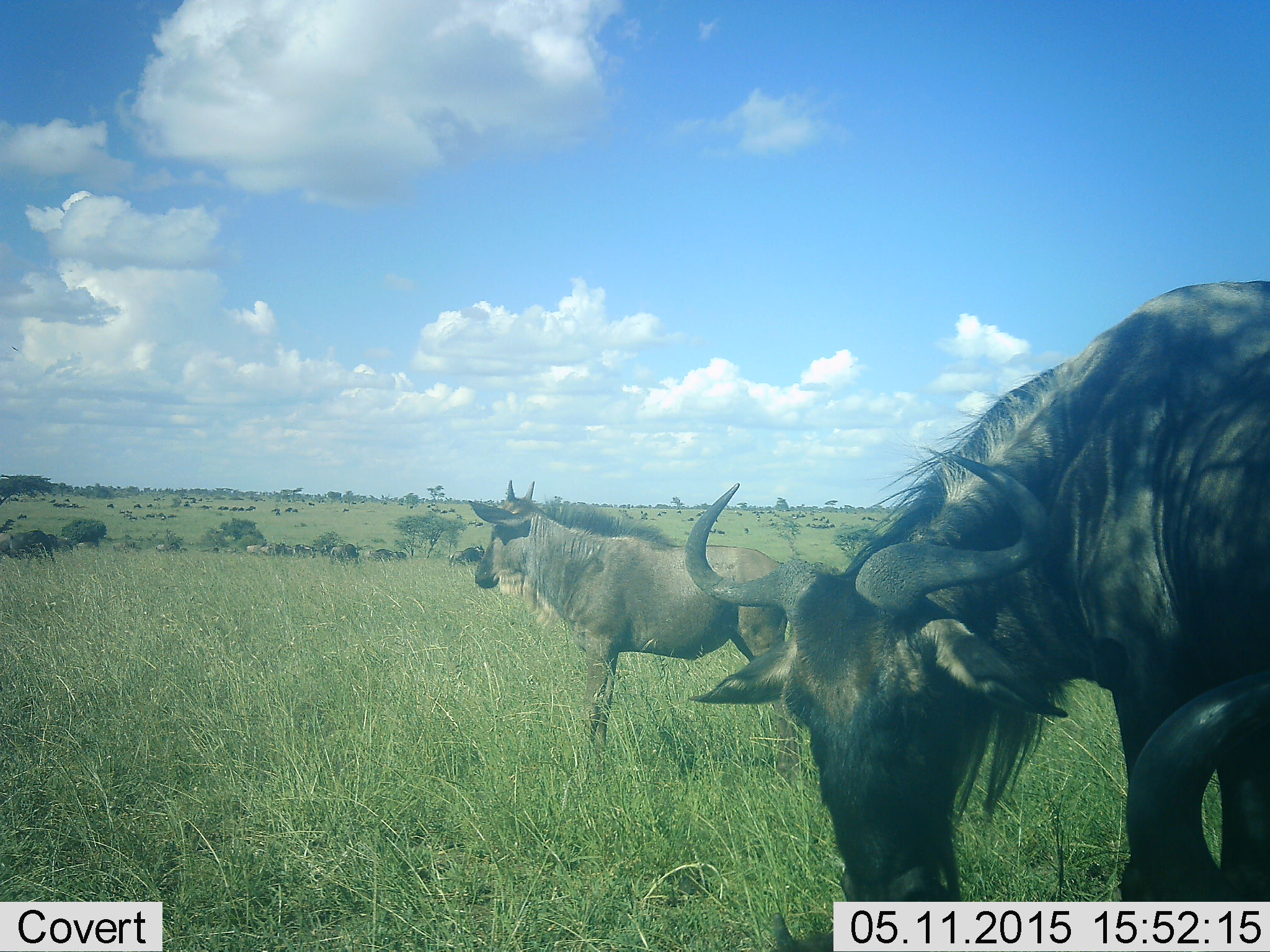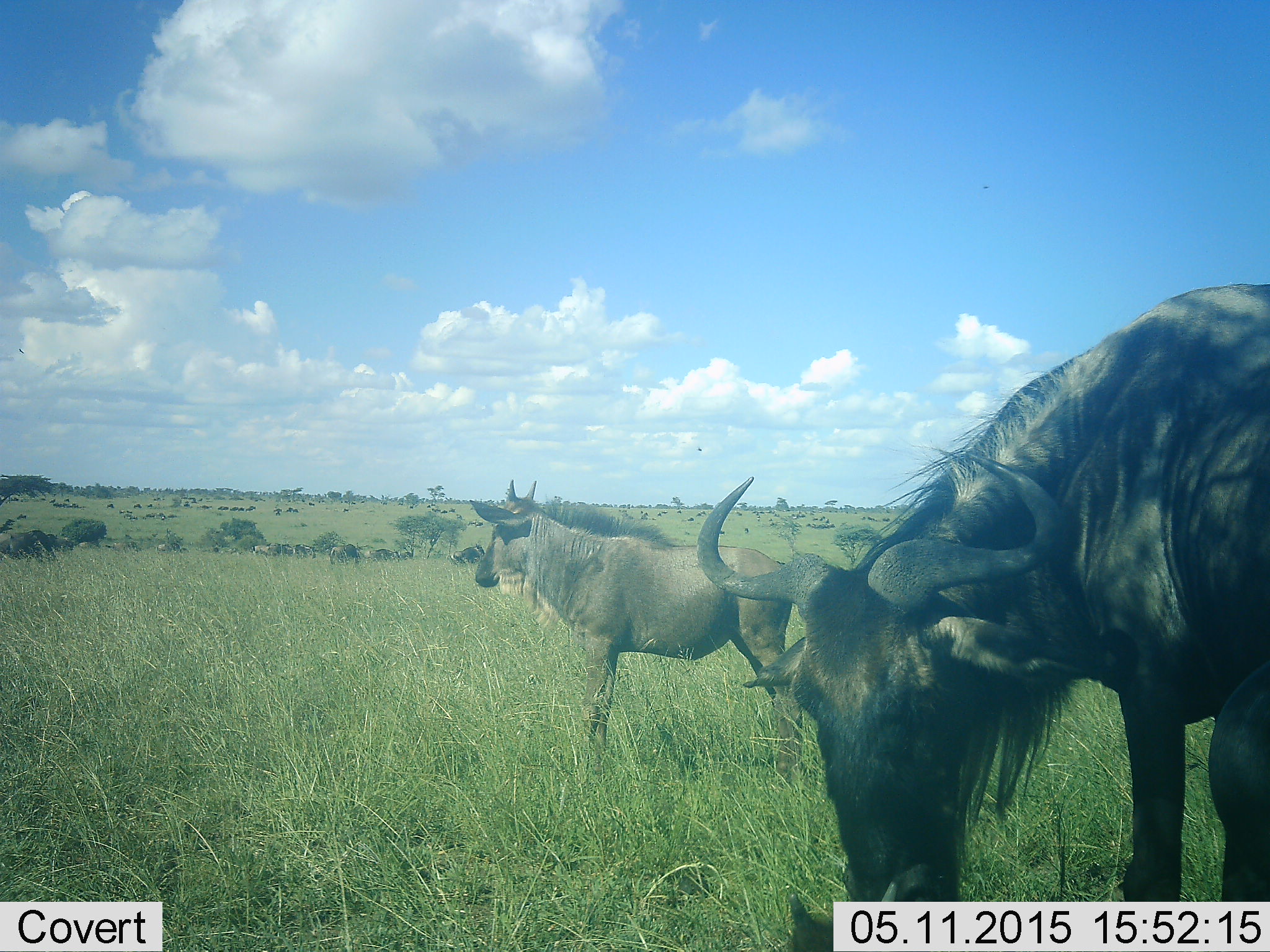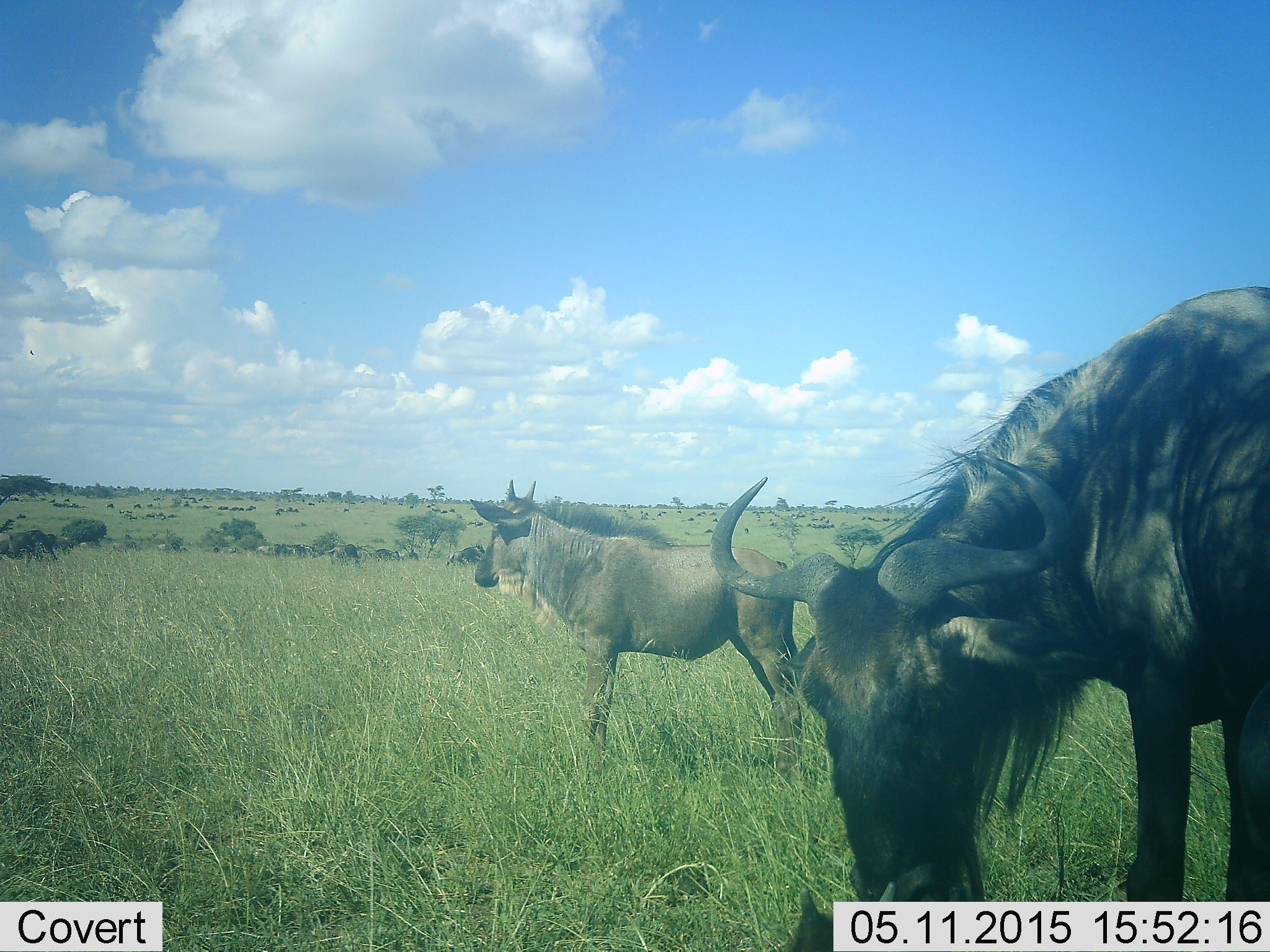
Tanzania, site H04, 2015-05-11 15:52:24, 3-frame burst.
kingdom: Animalia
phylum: Chordata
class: Mammalia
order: Artiodactyla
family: Bovidae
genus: Connochaetes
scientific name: Connochaetes taurinus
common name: blue wildebeest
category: wildebeest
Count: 3.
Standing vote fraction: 70%.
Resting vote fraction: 20%.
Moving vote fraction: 0%.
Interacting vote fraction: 0%.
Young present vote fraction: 40%.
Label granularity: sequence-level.